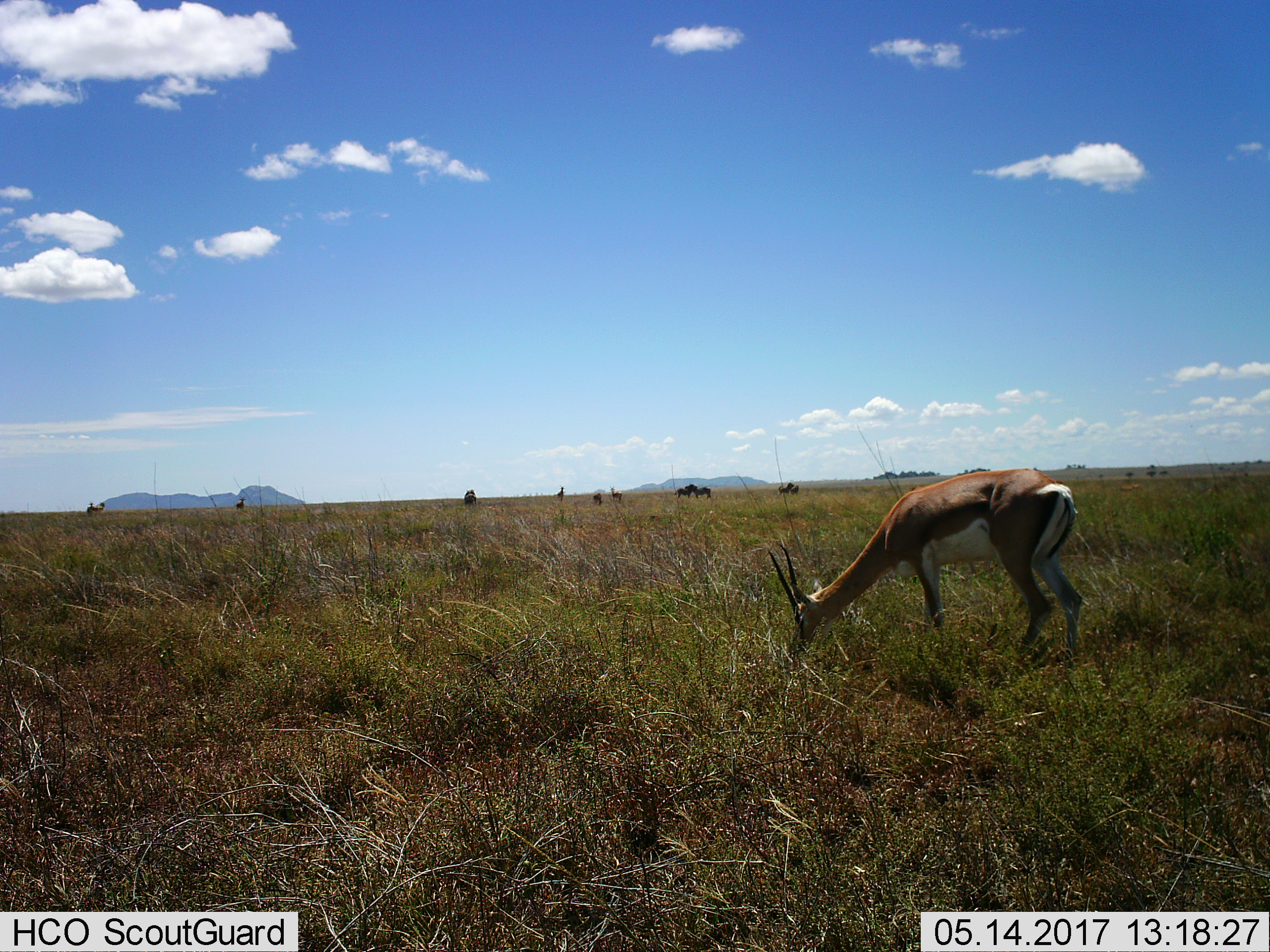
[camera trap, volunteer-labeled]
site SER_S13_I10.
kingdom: Animalia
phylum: Chordata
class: Mammalia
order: Artiodactyla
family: Bovidae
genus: Eudorcas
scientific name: Eudorcas thomsonii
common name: thomson's gazelle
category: gazellethomsons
Gazellethomsons (thomson's gazelle) (Eudorcas thomsonii), count 1. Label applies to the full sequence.